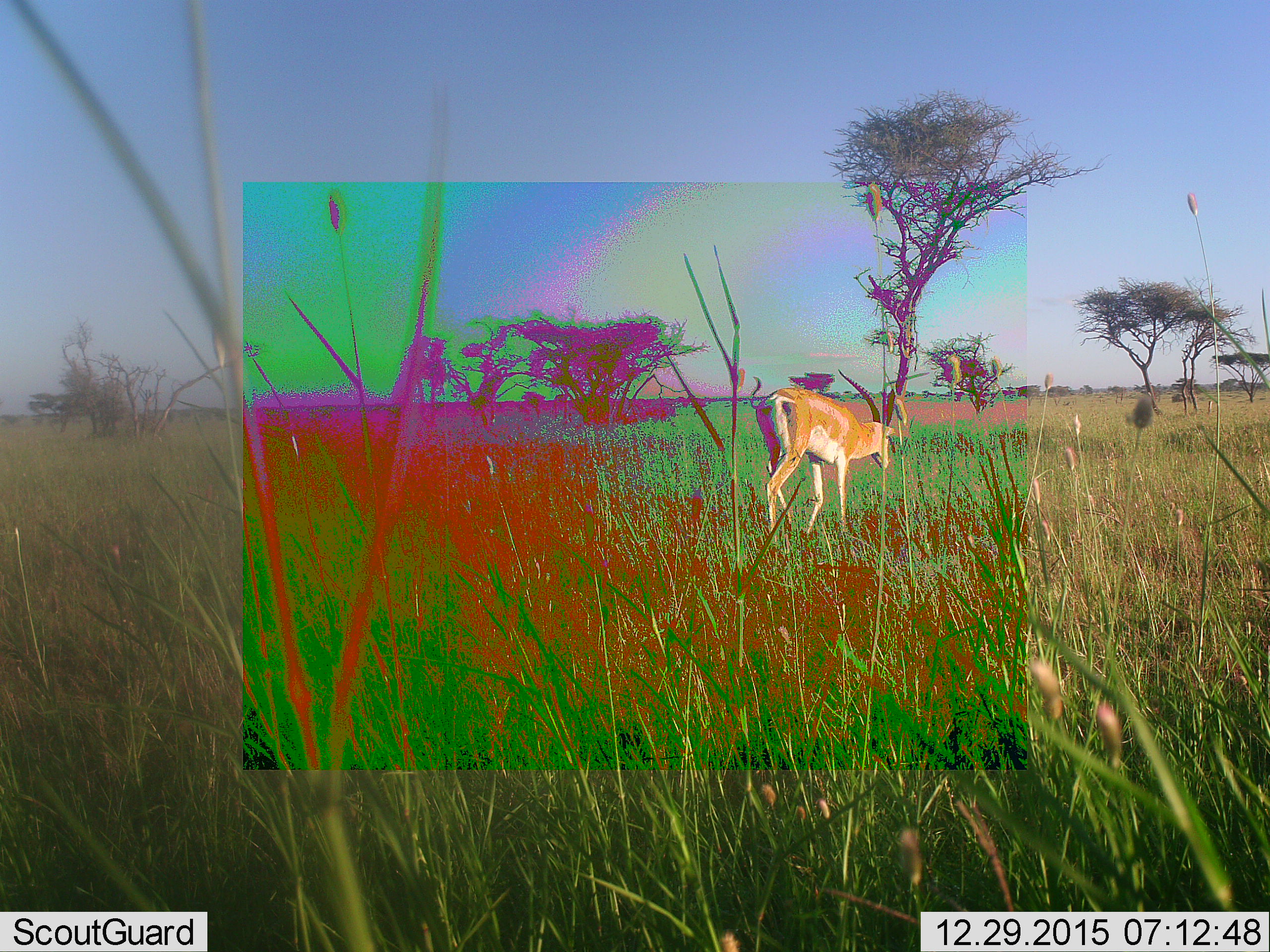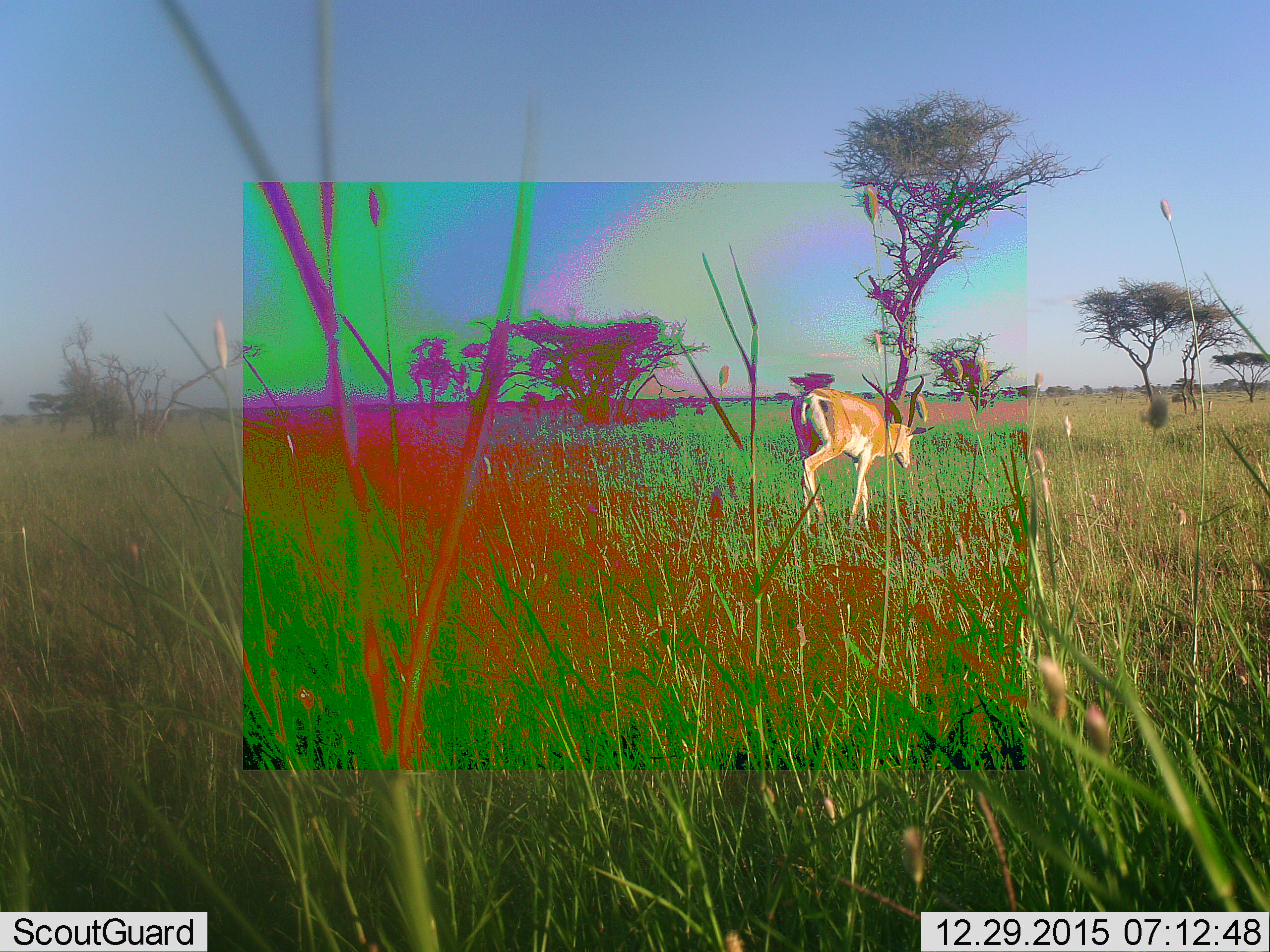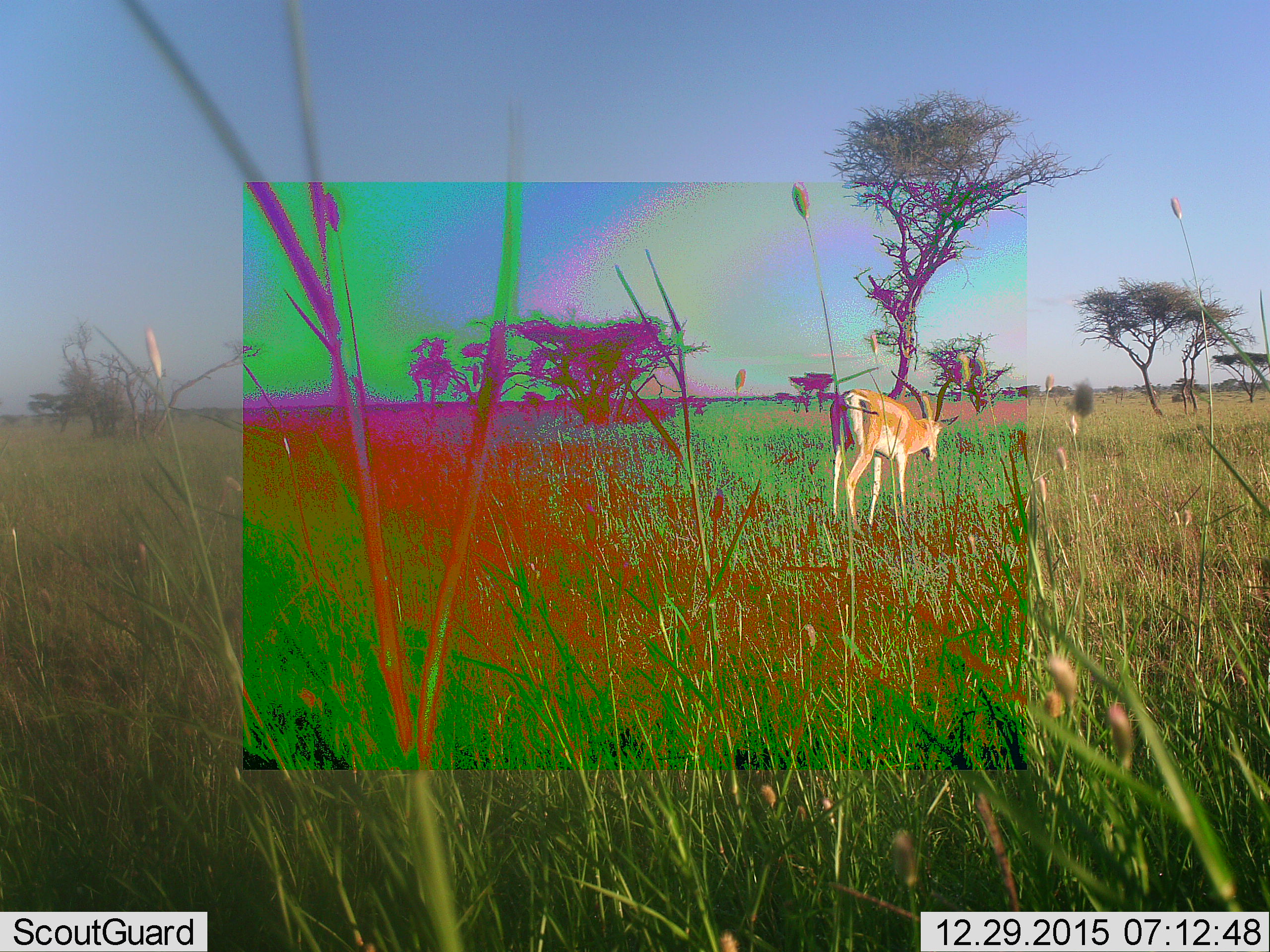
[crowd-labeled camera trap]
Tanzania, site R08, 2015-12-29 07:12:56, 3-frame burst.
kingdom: Animalia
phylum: Chordata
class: Mammalia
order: Artiodactyla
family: Bovidae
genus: Nanger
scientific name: Nanger granti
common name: grant's gazelle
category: gazellegrants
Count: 1.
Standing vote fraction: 0%.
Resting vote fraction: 0%.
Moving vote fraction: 100%.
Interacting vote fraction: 0%.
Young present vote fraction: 0%.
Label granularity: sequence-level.